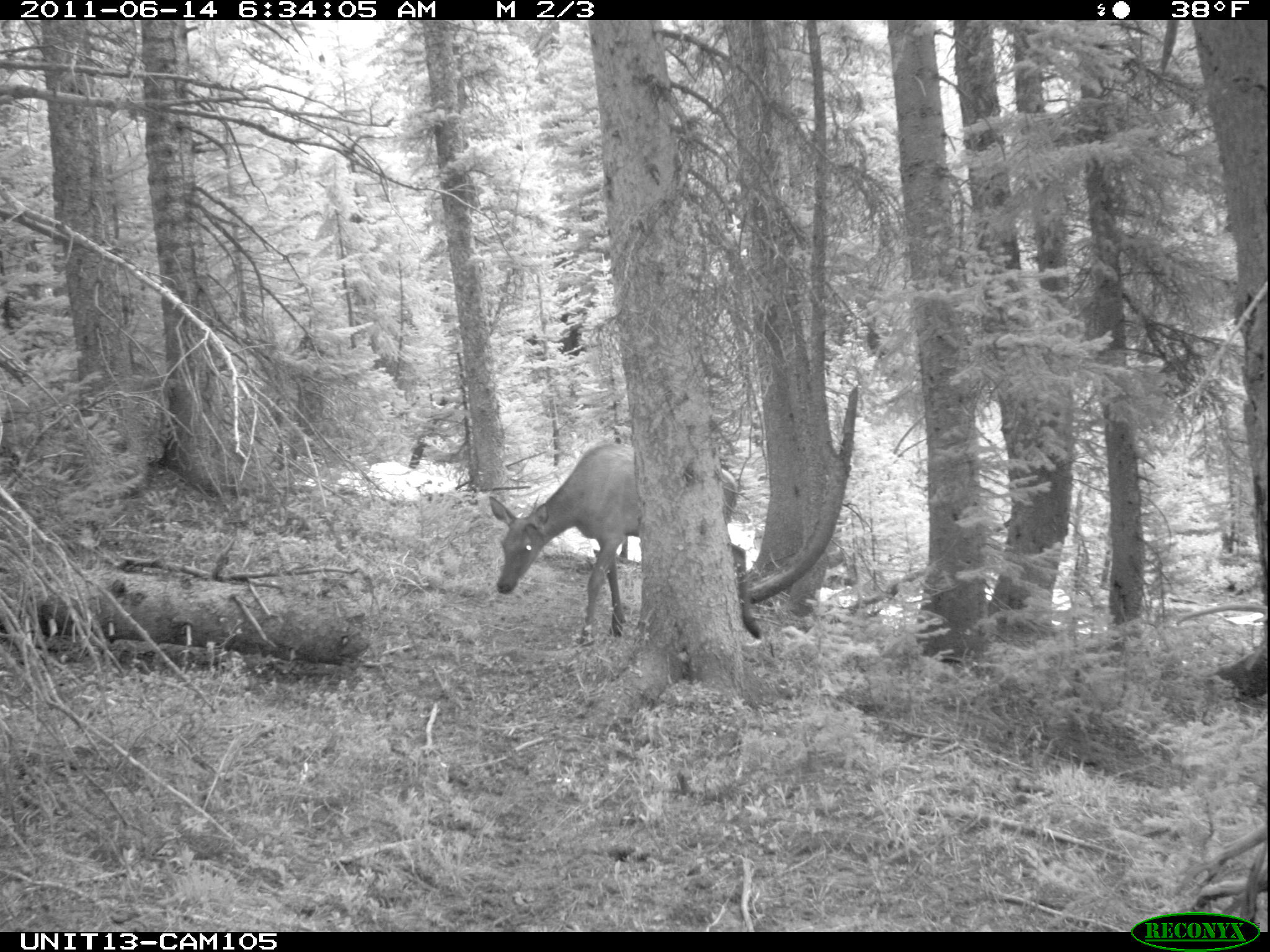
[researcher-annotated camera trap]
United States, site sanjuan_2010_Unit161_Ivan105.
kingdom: Animalia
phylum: Chordata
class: Mammalia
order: Artiodactyla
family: Cervidae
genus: Cervus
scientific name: Cervus elaphus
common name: red deer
Cervus elaphus (red deer).